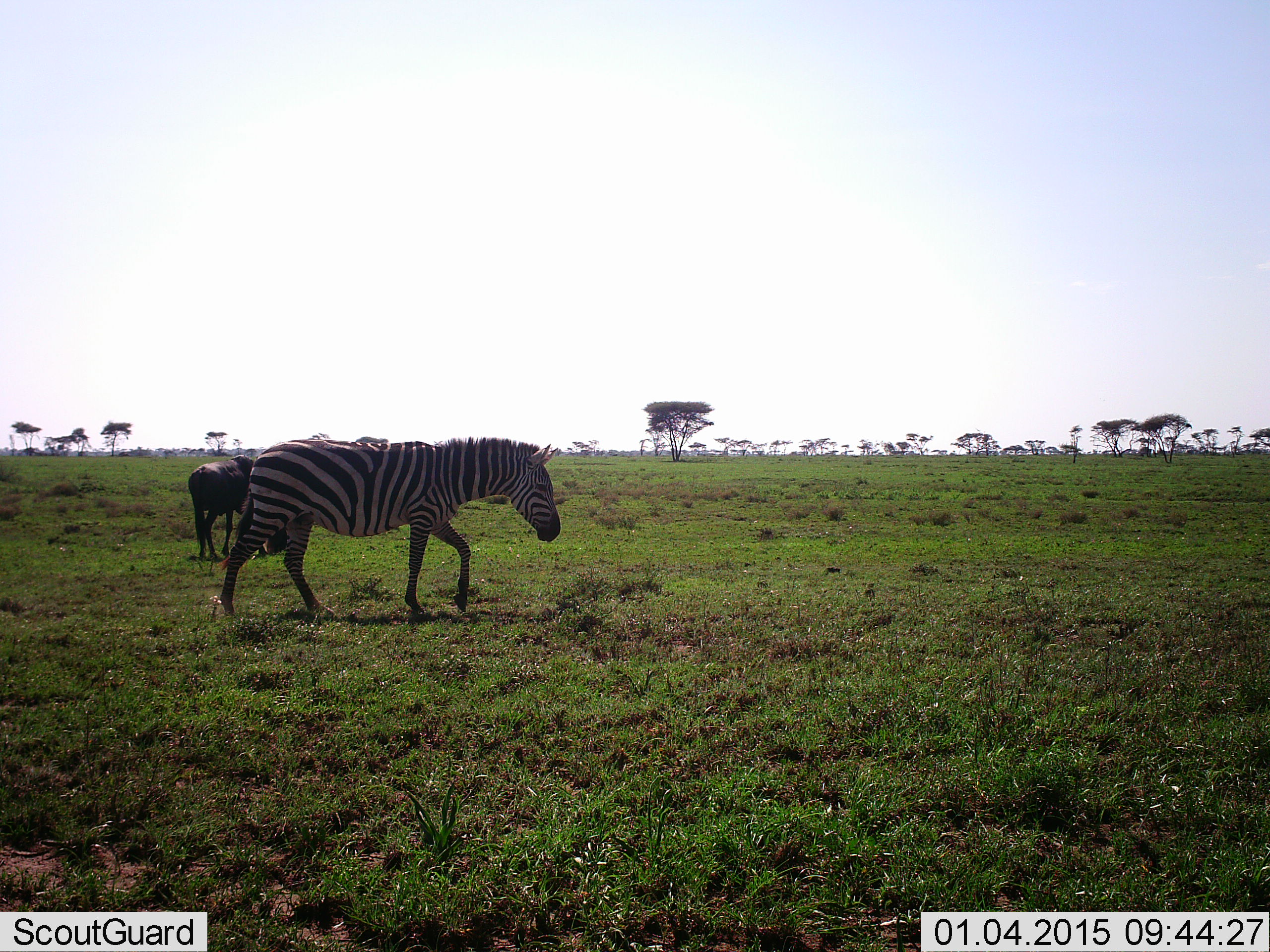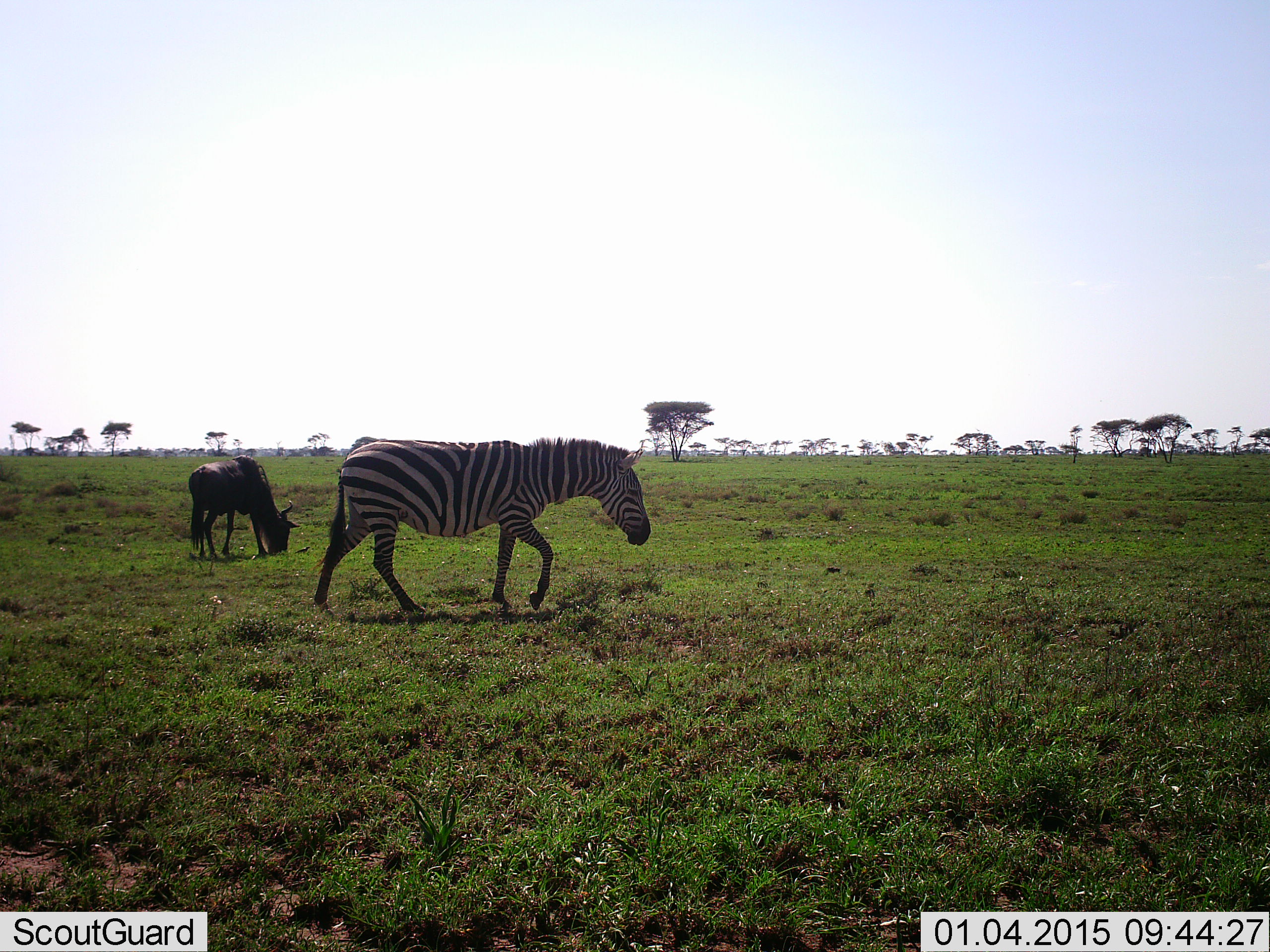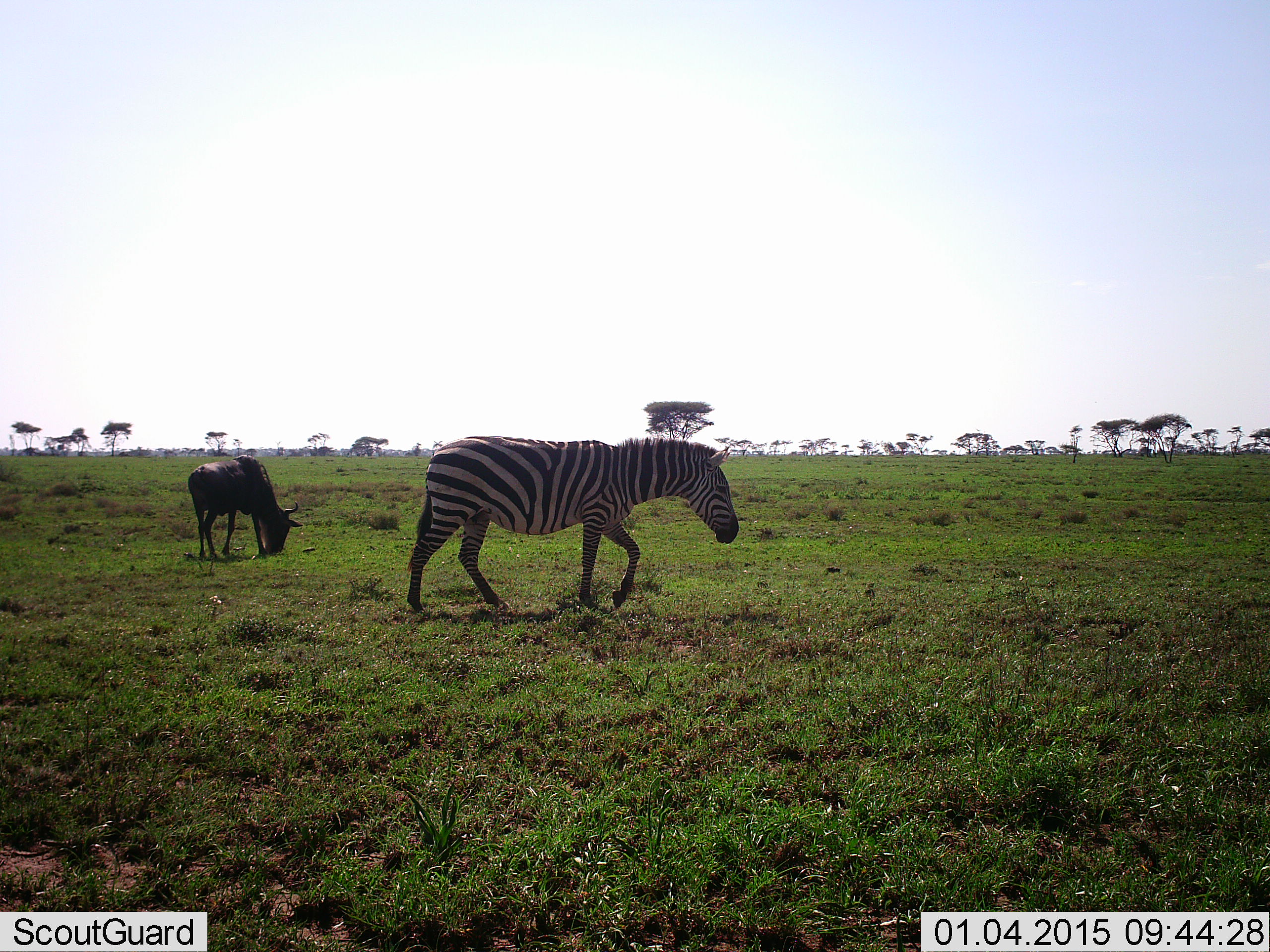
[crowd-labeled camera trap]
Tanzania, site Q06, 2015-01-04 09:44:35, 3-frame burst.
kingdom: Animalia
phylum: Chordata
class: Mammalia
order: Artiodactyla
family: Bovidae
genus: Connochaetes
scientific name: Connochaetes taurinus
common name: blue wildebeest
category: wildebeest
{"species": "wildebeest (blue wildebeest) (Connochaetes taurinus)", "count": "1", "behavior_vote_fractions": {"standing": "20%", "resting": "0%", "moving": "0%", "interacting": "0%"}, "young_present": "0%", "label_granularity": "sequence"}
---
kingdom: Animalia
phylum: Chordata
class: Mammalia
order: Perissodactyla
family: Equidae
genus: Equus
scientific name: Equus quagga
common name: plains zebra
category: zebra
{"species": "zebra (plains zebra) (Equus quagga)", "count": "1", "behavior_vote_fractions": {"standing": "8%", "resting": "0%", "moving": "100%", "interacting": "0%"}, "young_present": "0%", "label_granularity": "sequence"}